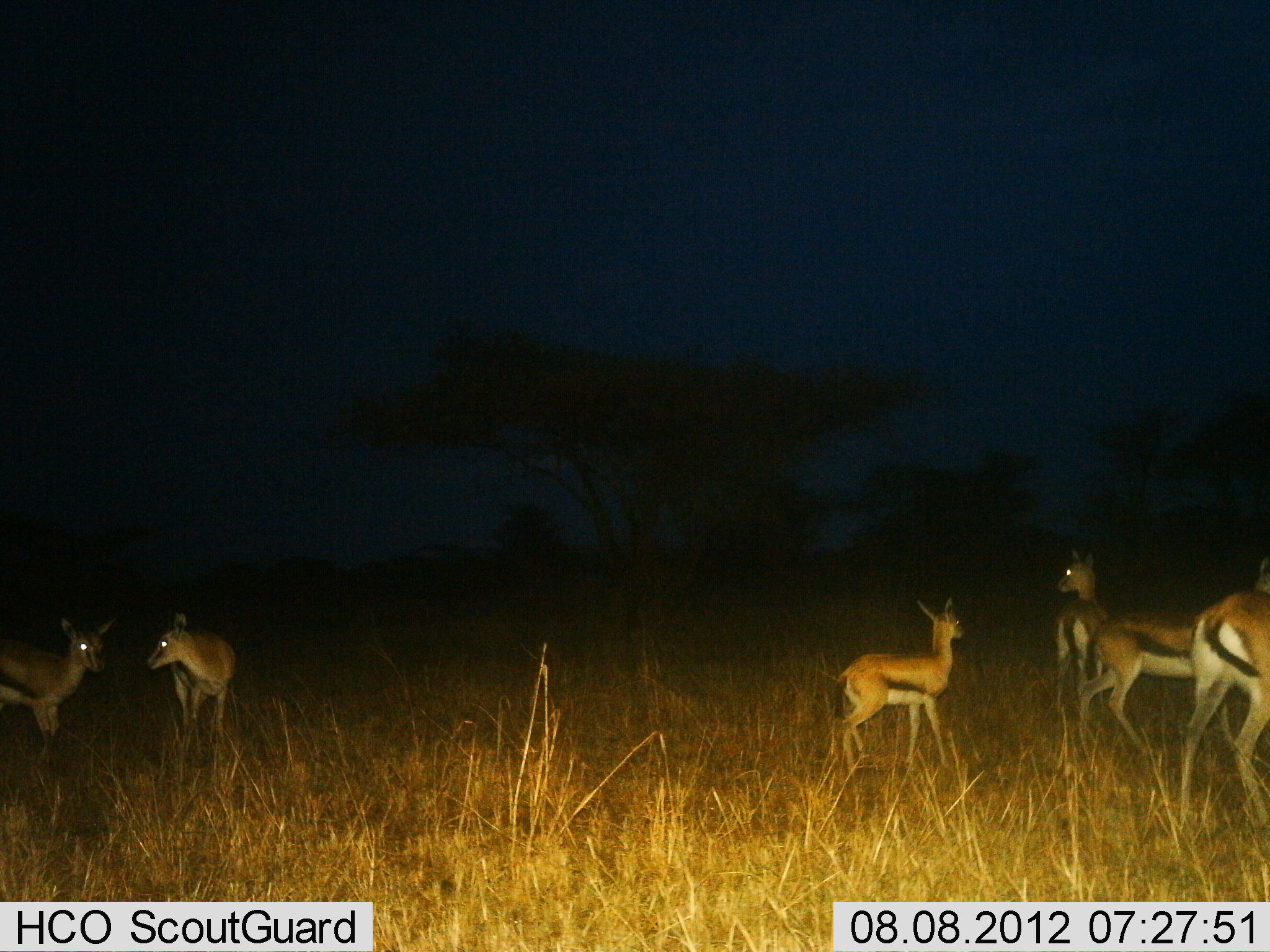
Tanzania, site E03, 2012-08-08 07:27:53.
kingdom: Animalia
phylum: Chordata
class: Mammalia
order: Artiodactyla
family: Bovidae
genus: Eudorcas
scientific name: Eudorcas thomsonii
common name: thomson's gazelle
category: gazellethomsons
Gazellethomsons (thomson's gazelle) (Eudorcas thomsonii), count 6. Behavior (volunteer vote fractions): standing 100%, resting 0%, moving 30%, interacting 10%. Young present (vote fraction): 50%. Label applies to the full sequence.